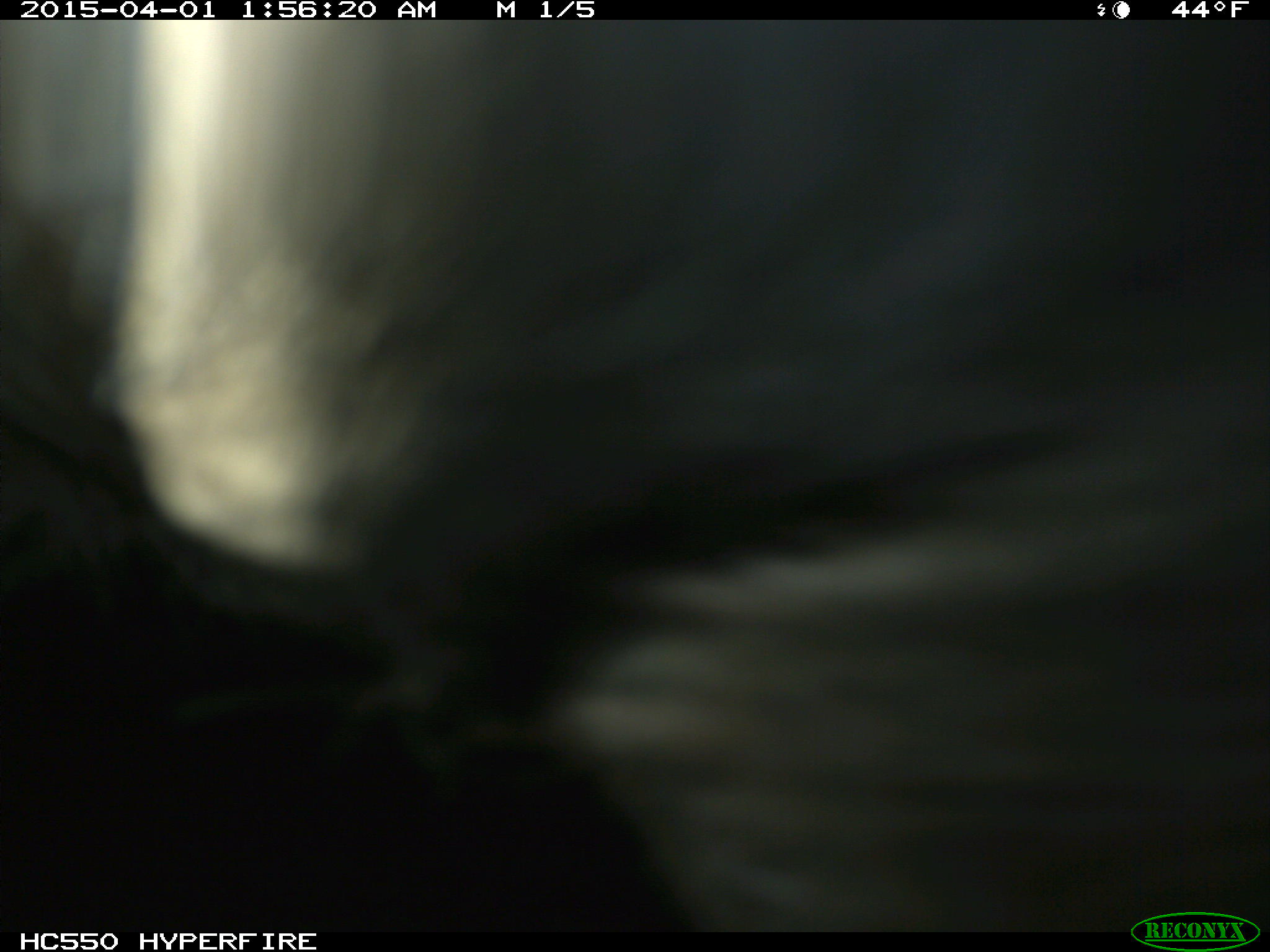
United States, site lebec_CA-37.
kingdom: Animalia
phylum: Chordata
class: Mammalia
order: Artiodactyla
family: Bovidae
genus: Bos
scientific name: Bos taurus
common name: domestic cow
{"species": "Bos taurus (domestic cow)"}